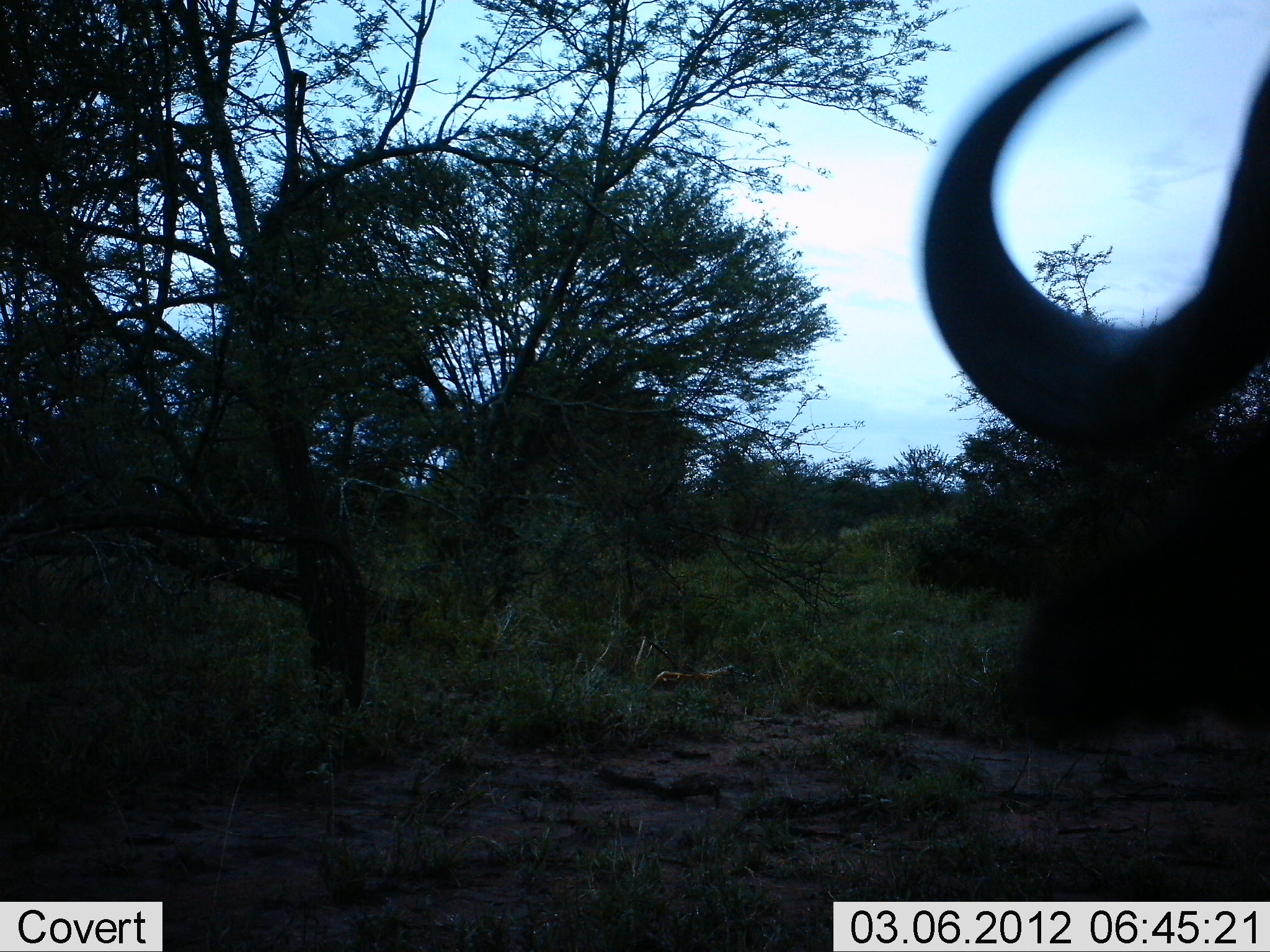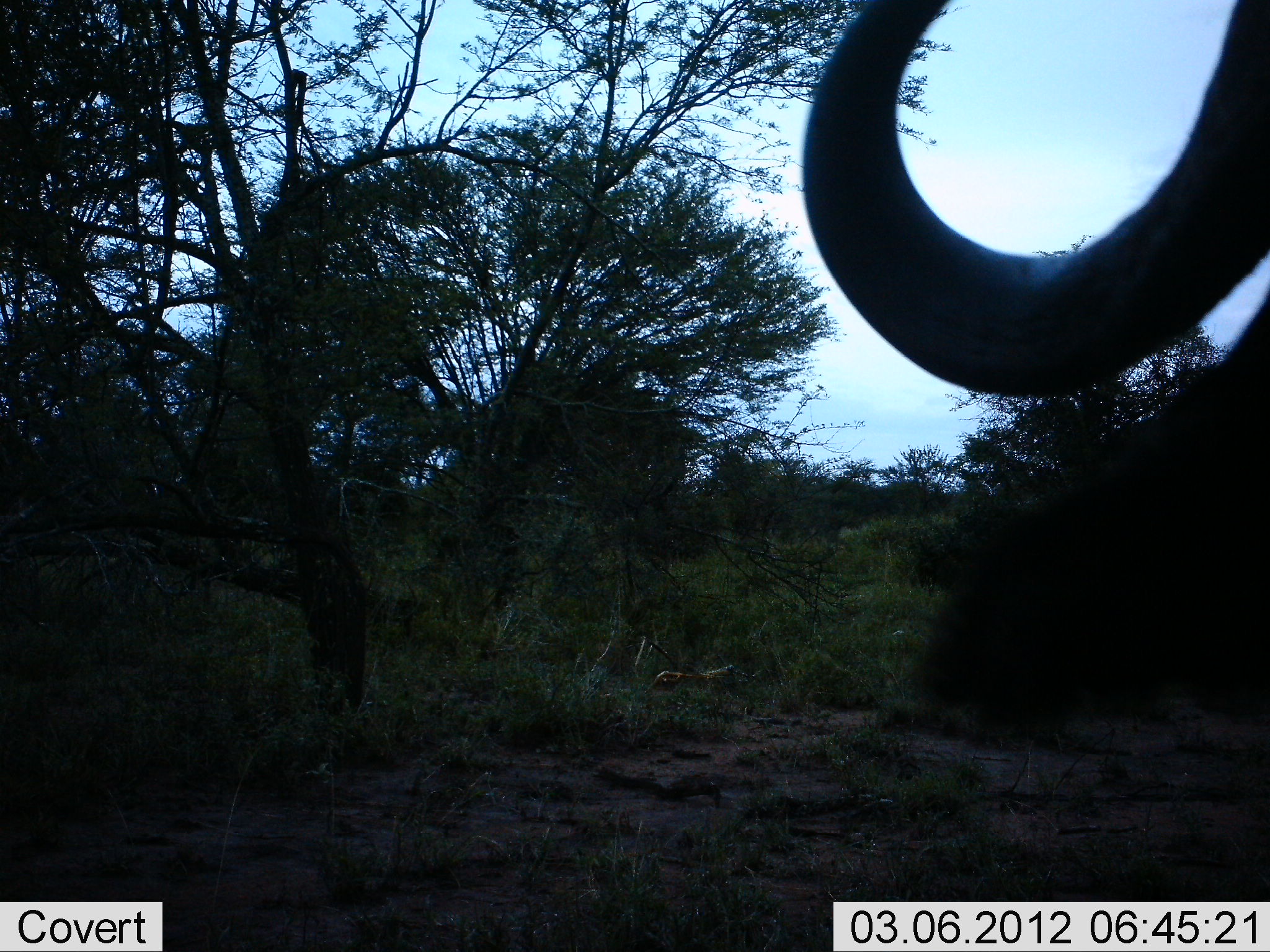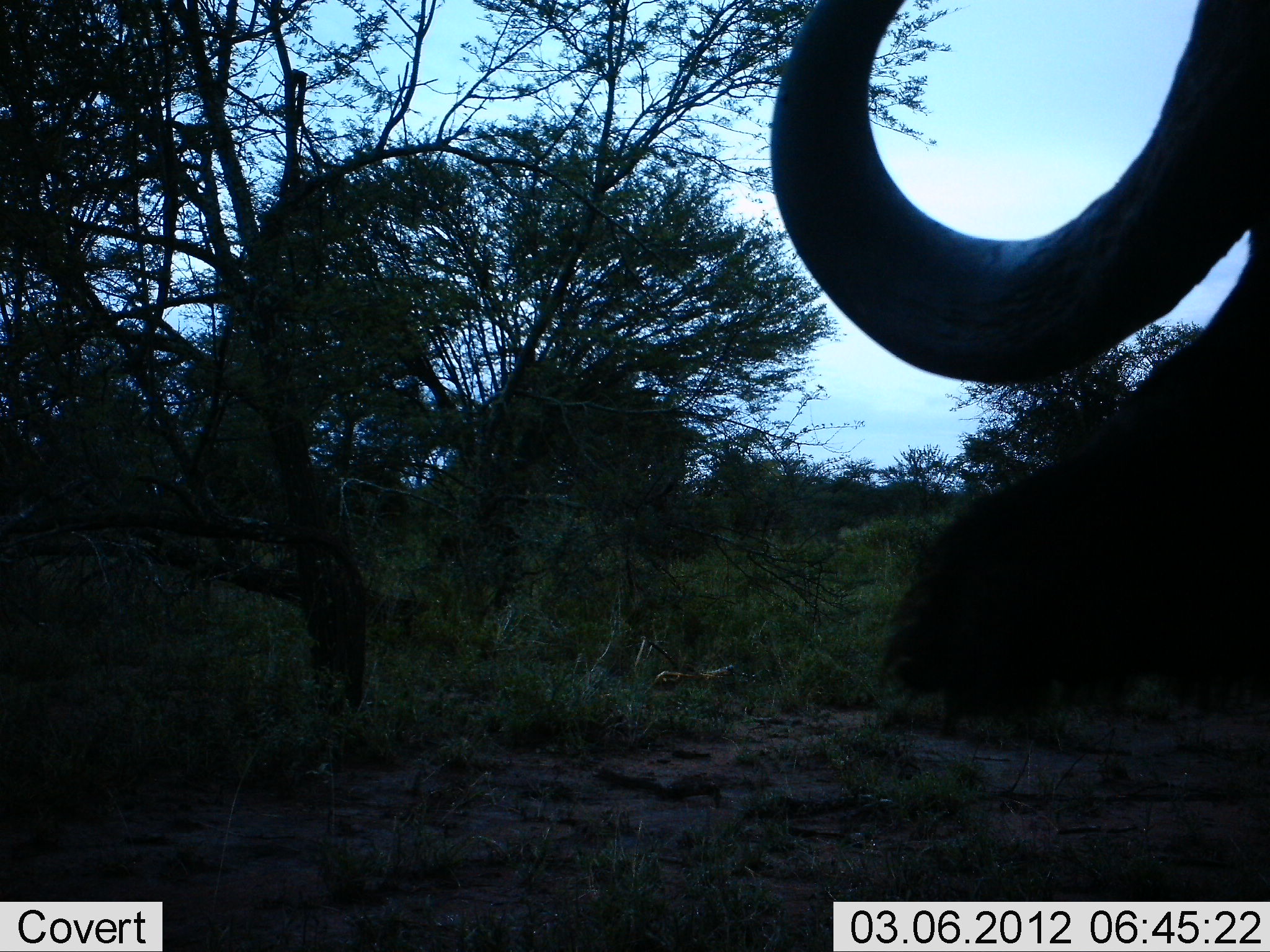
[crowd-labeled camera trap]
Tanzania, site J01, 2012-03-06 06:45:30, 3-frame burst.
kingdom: Animalia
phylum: Chordata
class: Mammalia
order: Artiodactyla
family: Bovidae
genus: Syncerus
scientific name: Syncerus caffer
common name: cape buffalo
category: buffalo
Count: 1.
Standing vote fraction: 73%.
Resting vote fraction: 7%.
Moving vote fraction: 20%.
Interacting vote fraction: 0%.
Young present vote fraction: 0%.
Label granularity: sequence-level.